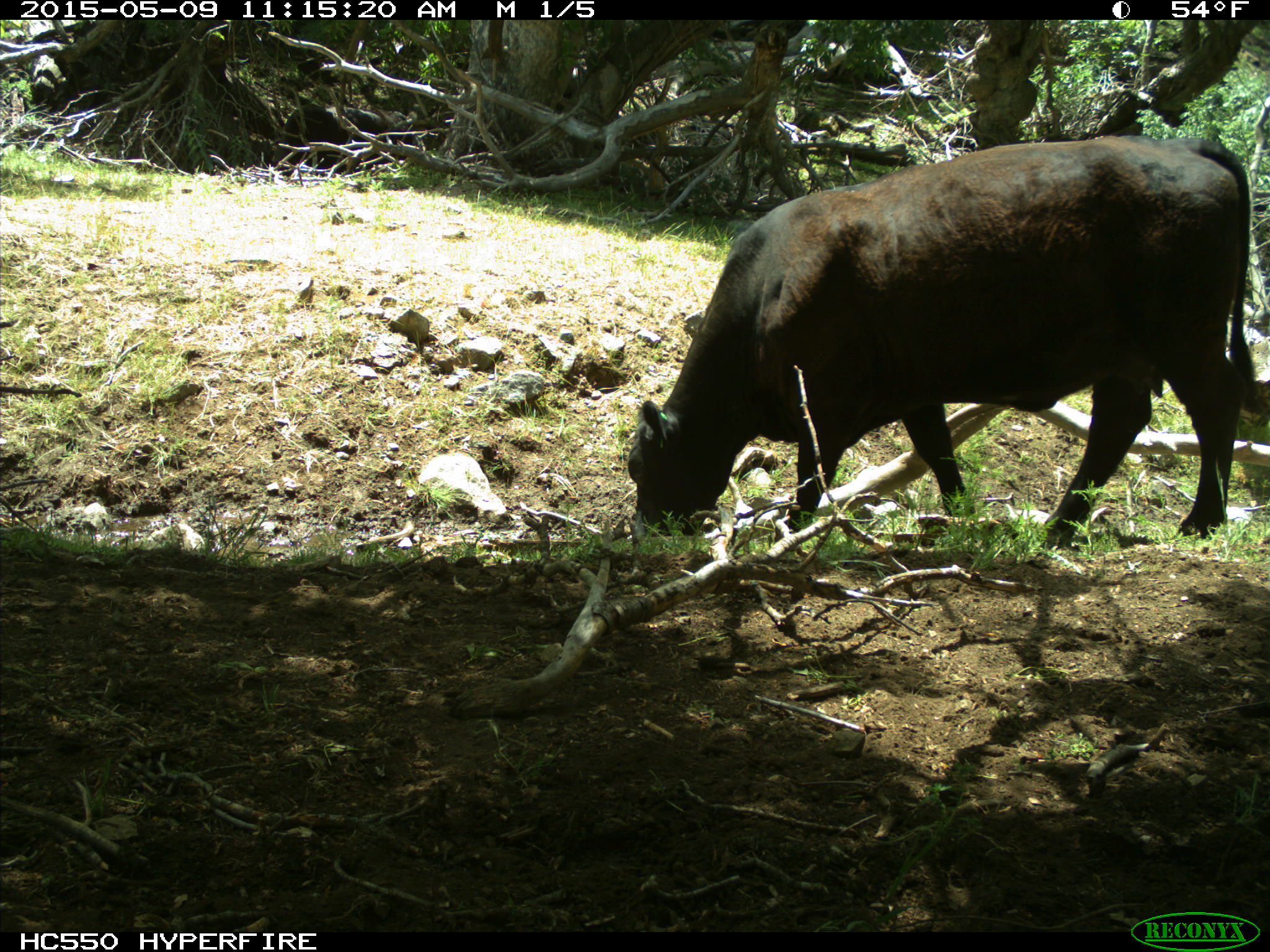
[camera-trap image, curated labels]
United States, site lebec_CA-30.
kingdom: Animalia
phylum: Chordata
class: Mammalia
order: Artiodactyla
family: Bovidae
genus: Bos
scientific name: Bos taurus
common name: domestic cow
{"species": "Bos taurus (domestic cow)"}